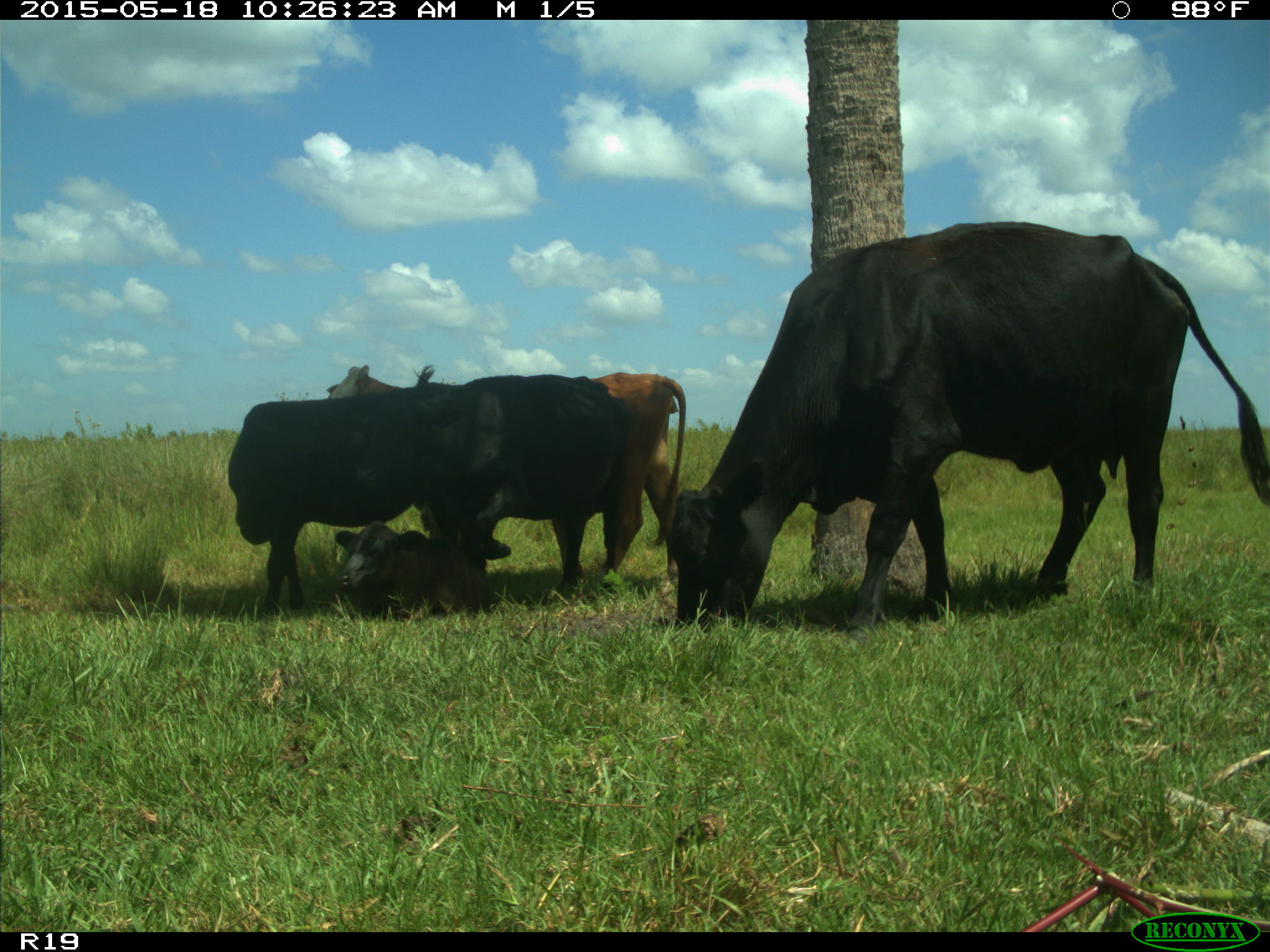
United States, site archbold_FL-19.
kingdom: Animalia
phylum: Chordata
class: Mammalia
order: Artiodactyla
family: Bovidae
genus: Bos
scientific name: Bos taurus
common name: domestic cow